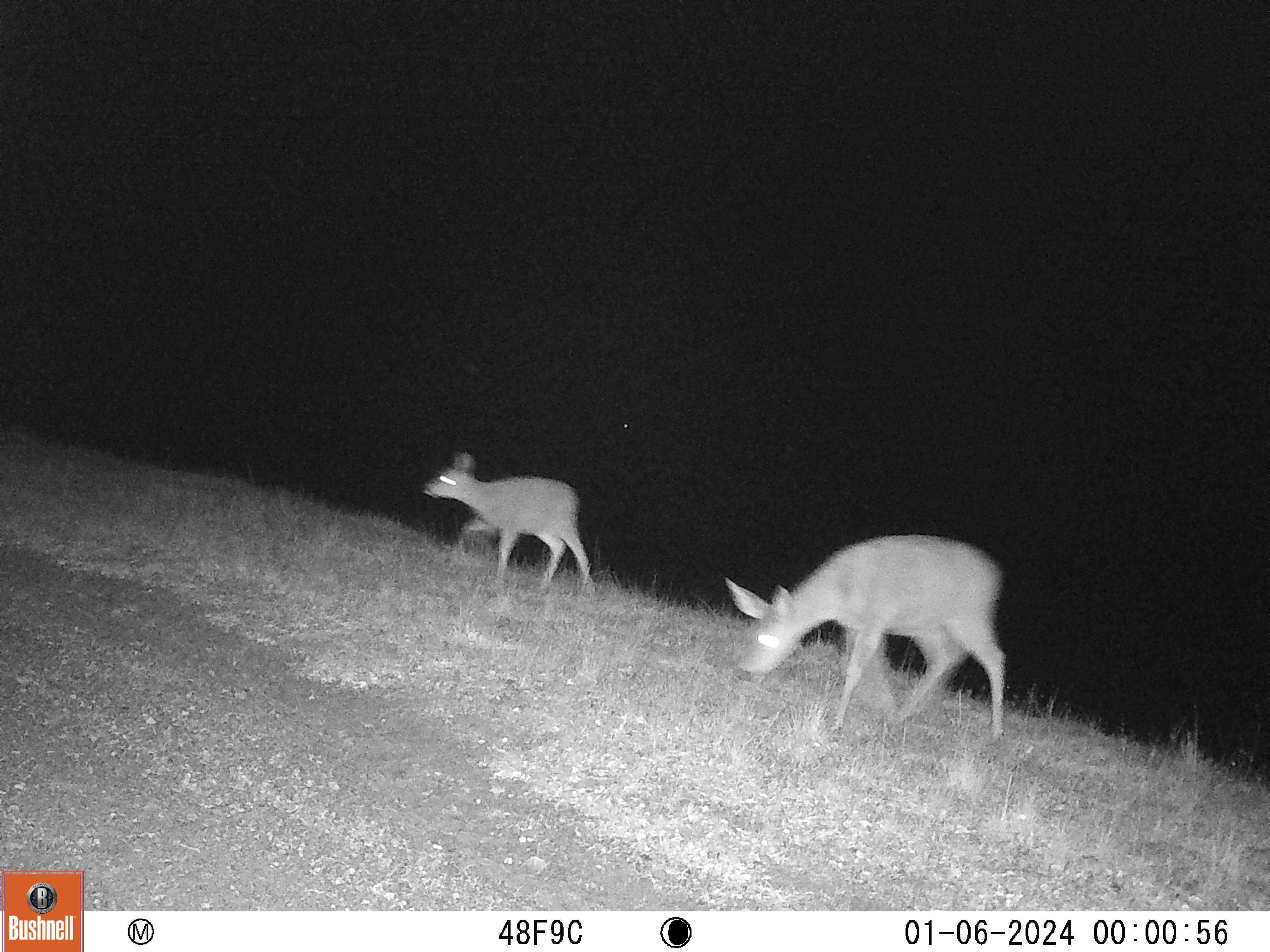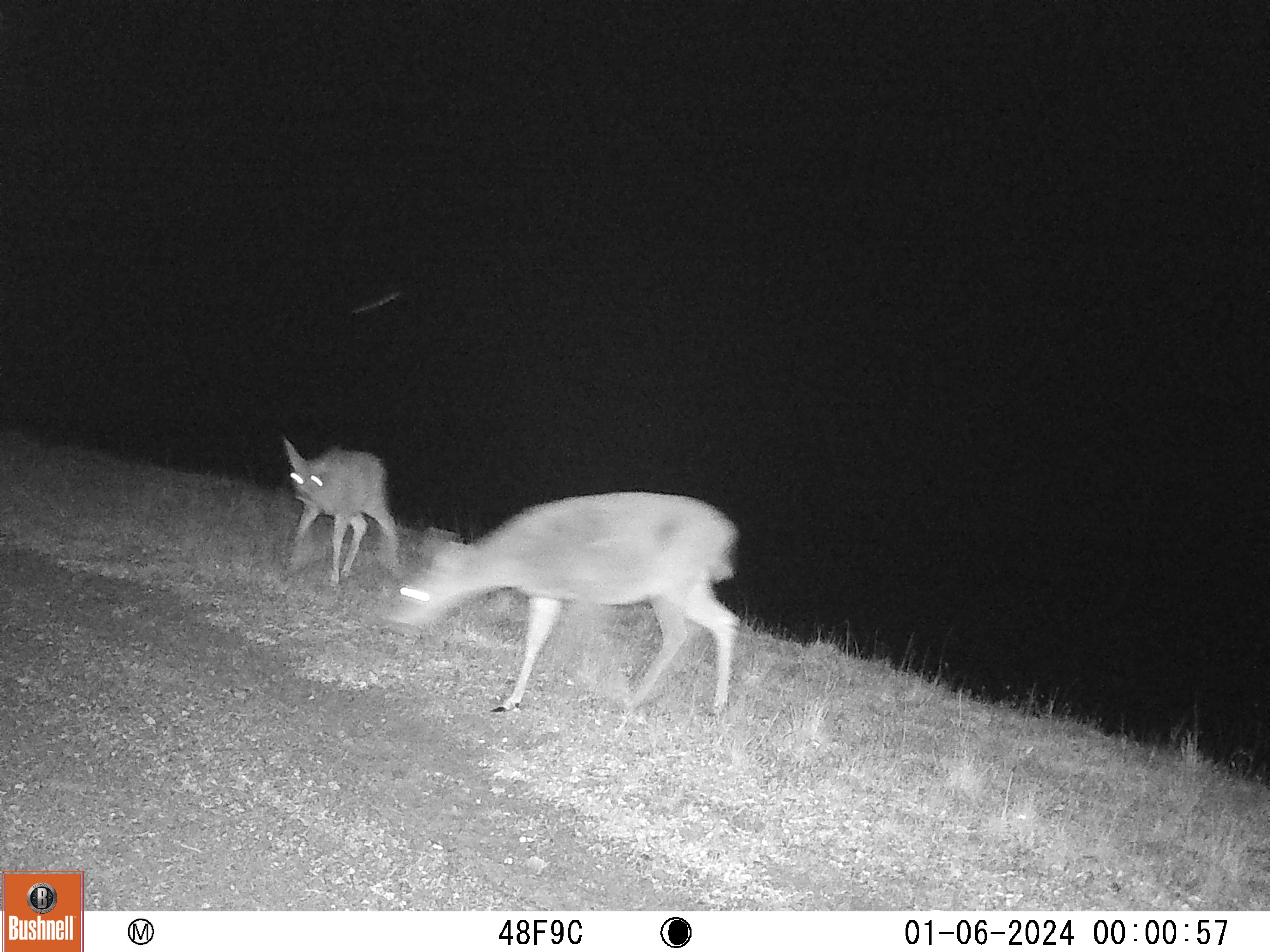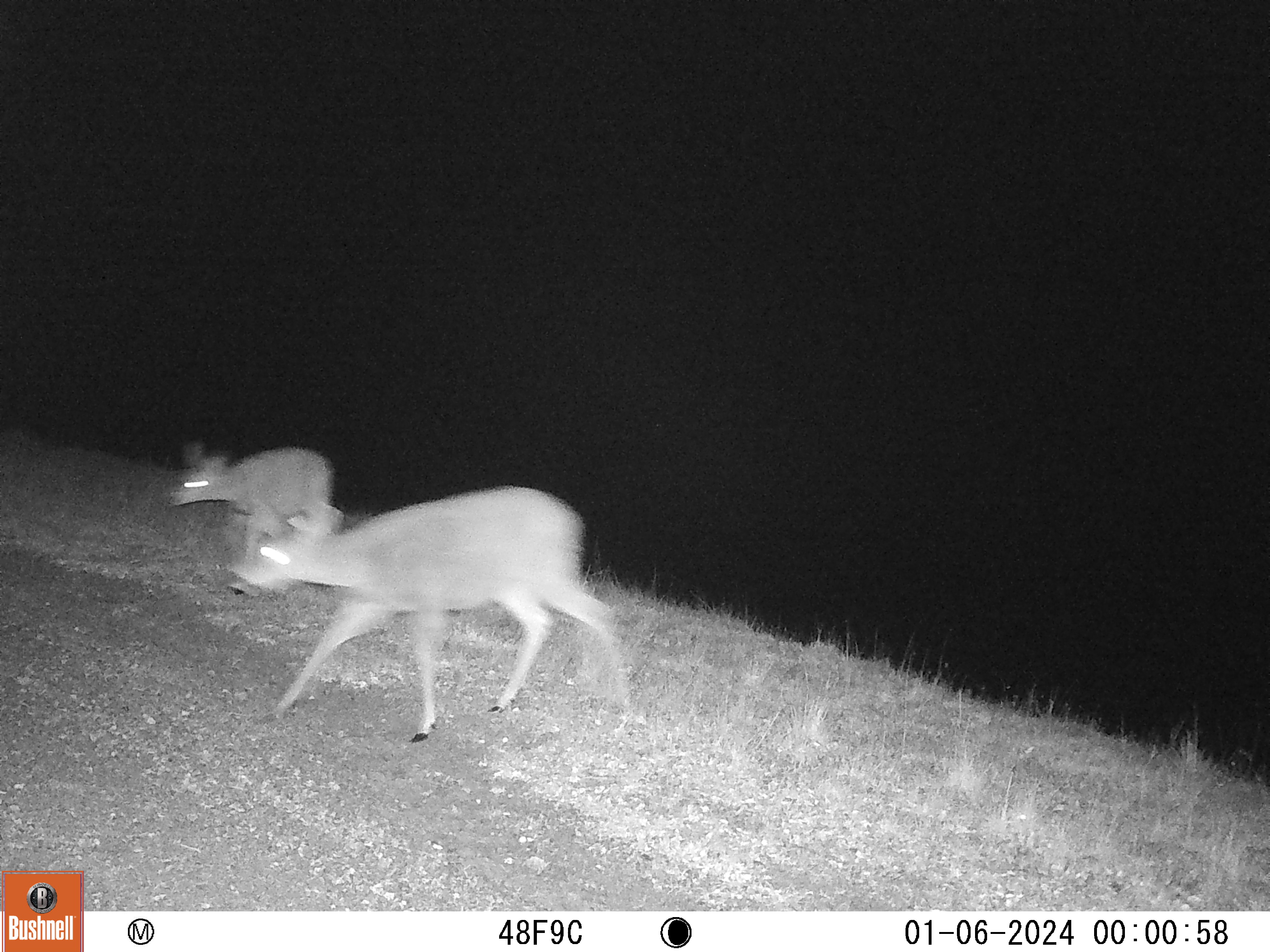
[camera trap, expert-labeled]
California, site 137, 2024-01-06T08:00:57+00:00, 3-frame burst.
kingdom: Animalia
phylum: Chordata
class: Mammalia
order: Artiodactyla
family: Cervidae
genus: Odocoileus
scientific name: Odocoileus hemionus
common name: mule deer